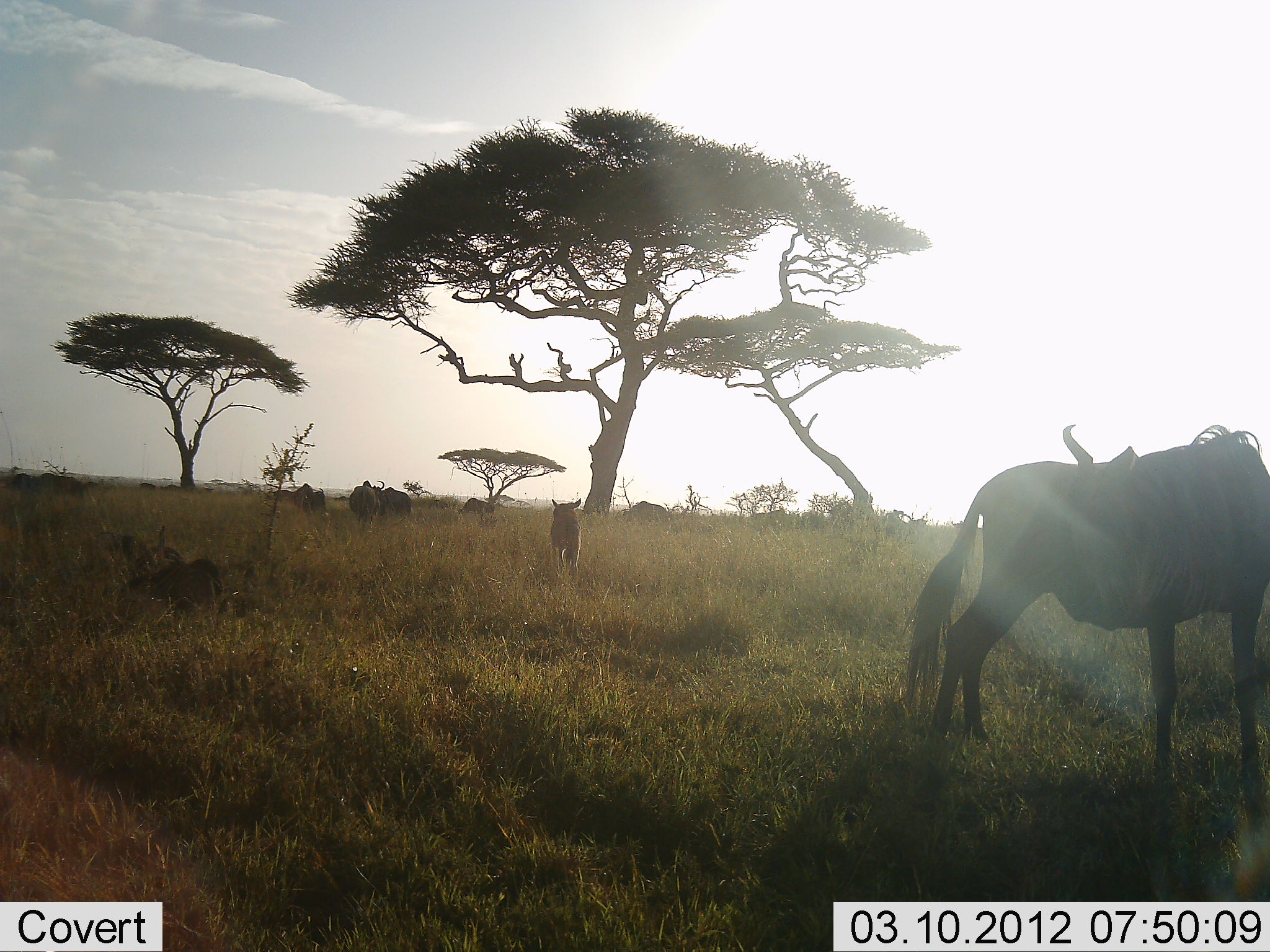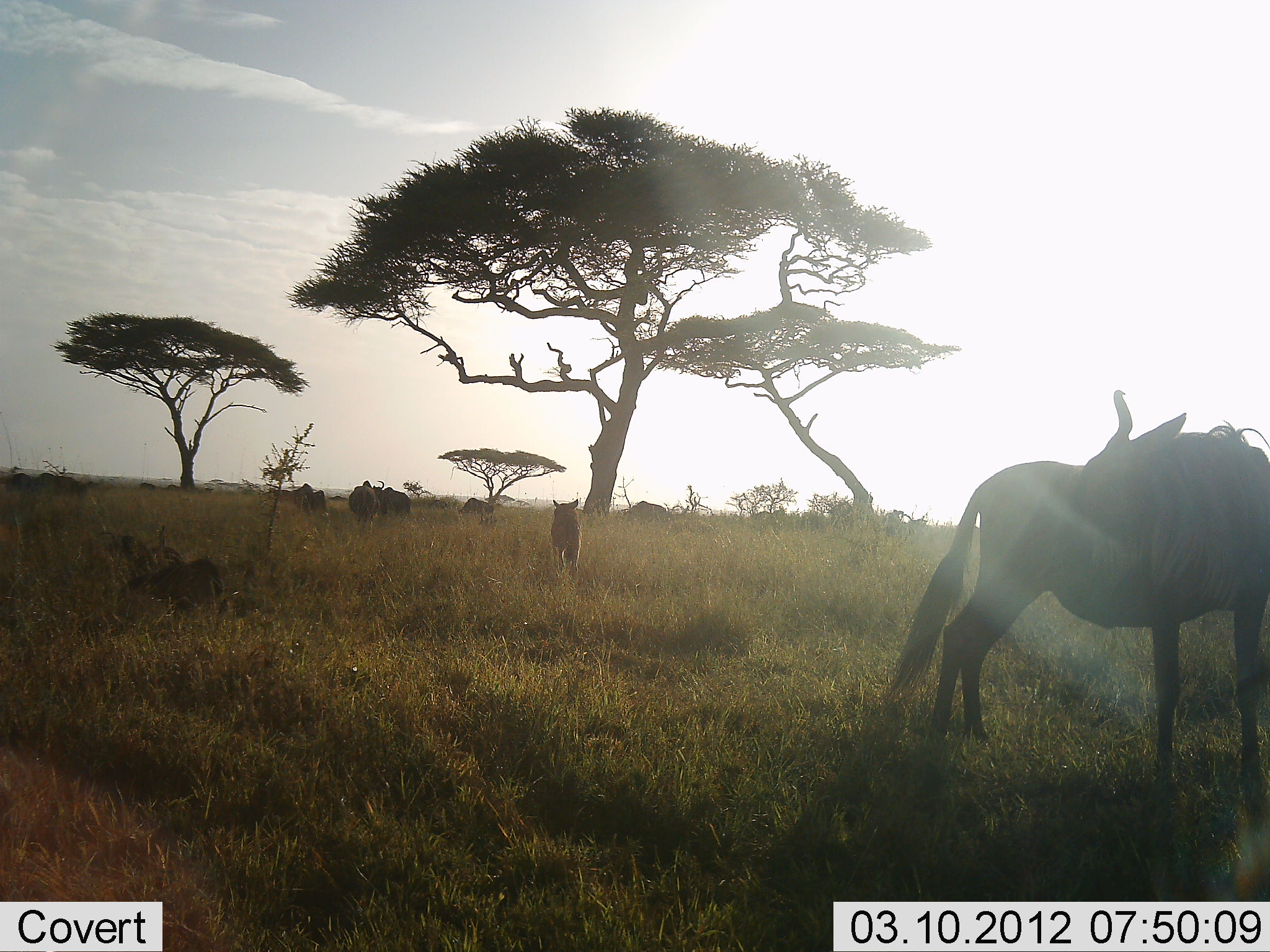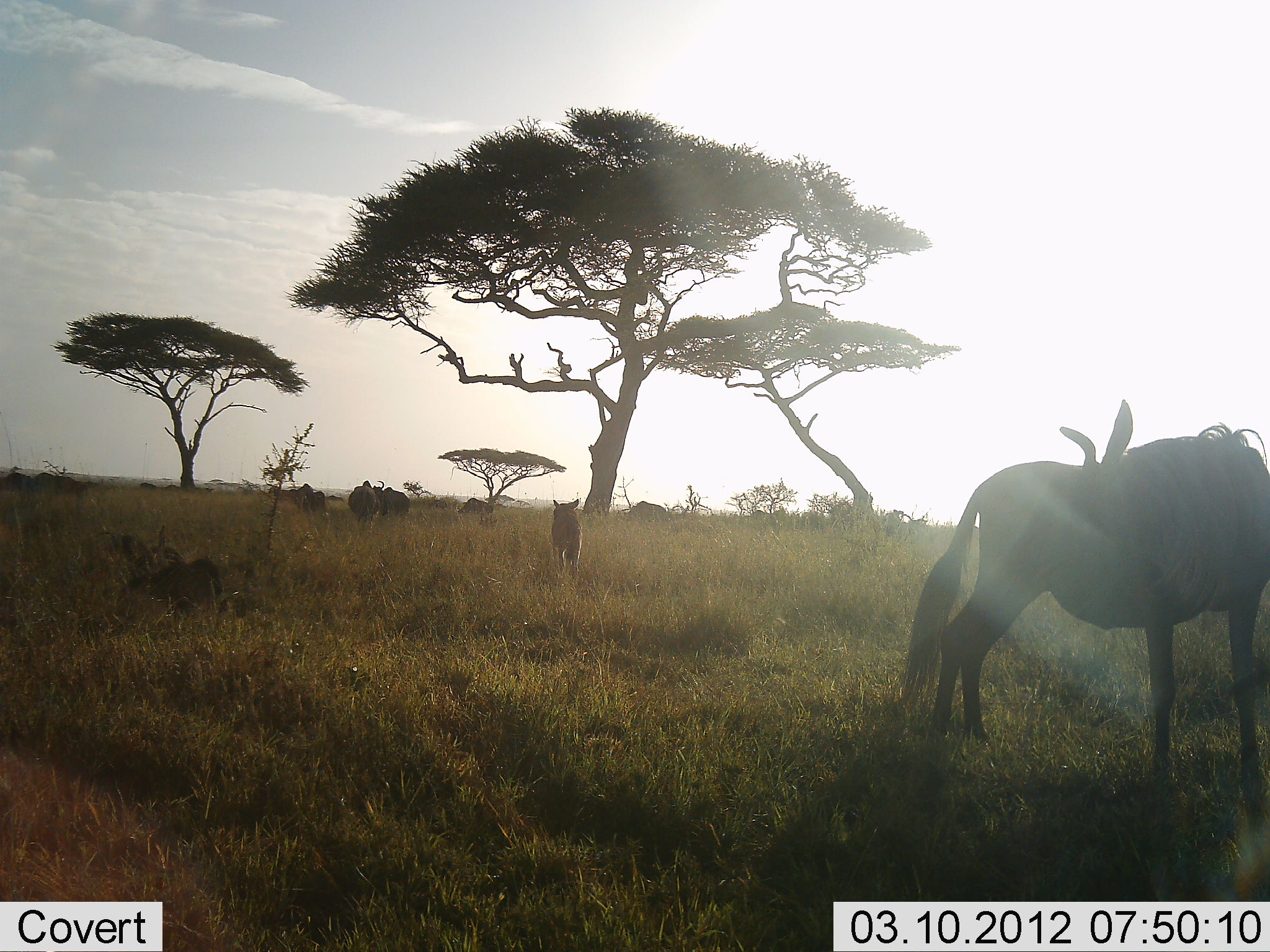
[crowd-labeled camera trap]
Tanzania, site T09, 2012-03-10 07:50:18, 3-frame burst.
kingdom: Animalia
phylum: Chordata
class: Mammalia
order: Artiodactyla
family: Bovidae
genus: Connochaetes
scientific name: Connochaetes taurinus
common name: blue wildebeest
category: wildebeest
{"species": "wildebeest (blue wildebeest) (Connochaetes taurinus)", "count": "5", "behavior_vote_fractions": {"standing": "88%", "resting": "22%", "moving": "12%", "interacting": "0%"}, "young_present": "19%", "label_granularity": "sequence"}